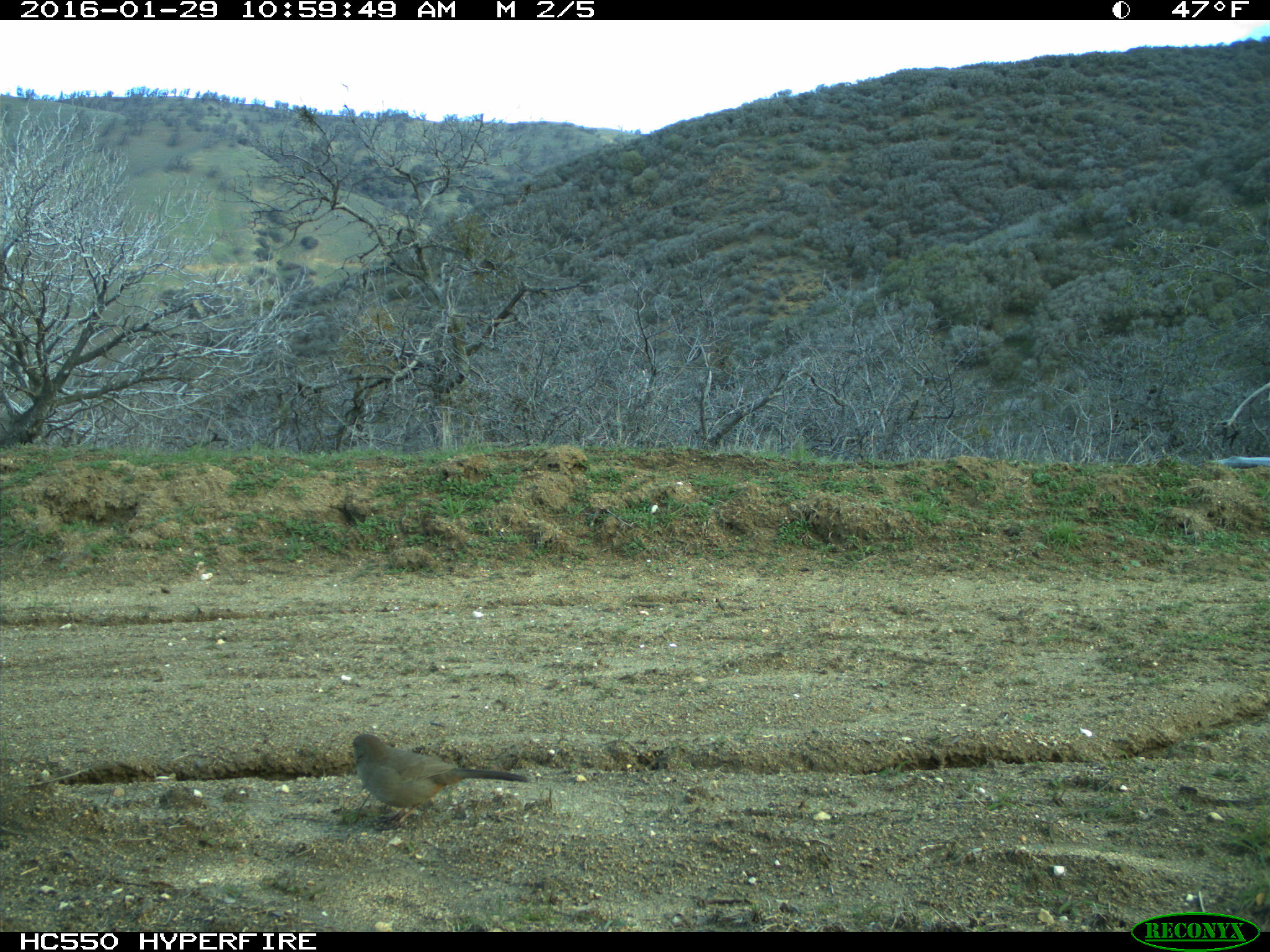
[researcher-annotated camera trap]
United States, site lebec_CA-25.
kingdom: Animalia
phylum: Chordata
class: Aves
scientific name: Aves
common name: birds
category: unidentified bird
Unidentified bird (birds) (Aves).